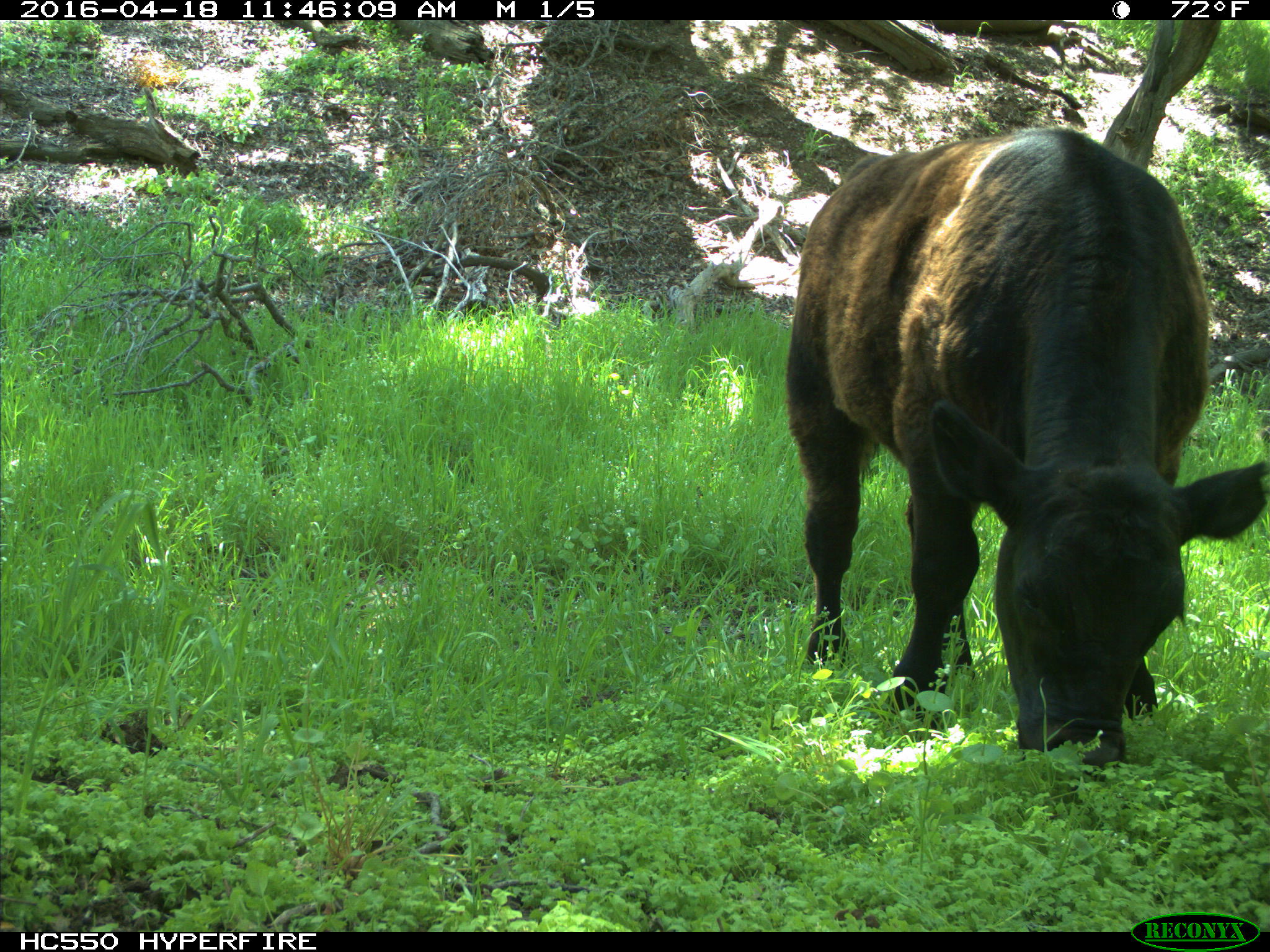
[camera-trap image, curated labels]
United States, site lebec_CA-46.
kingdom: Animalia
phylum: Chordata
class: Mammalia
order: Artiodactyla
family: Bovidae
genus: Bos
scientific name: Bos taurus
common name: domestic cow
Bos taurus (domestic cow).